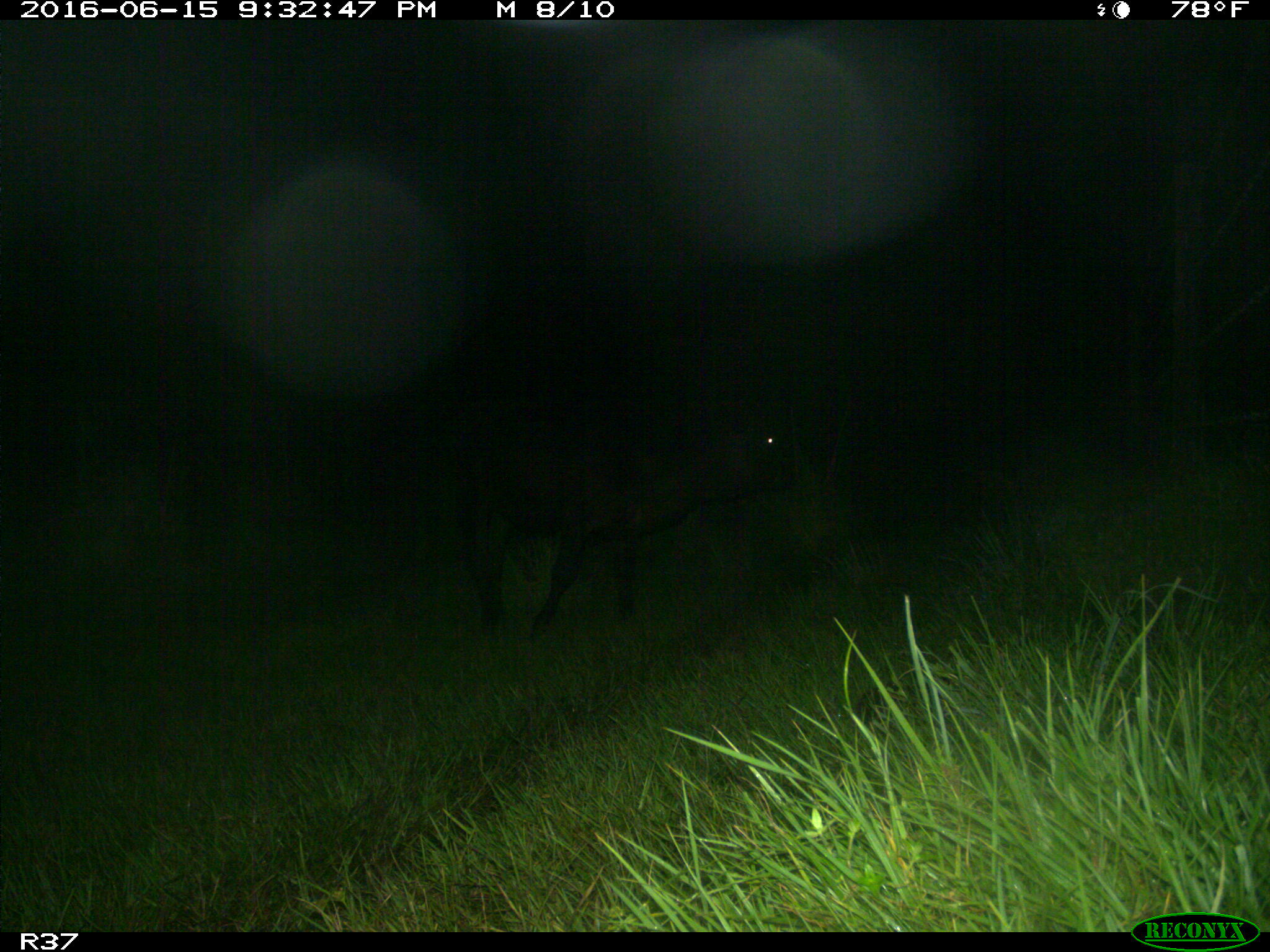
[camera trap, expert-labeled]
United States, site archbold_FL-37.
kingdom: Animalia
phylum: Chordata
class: Mammalia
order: Artiodactyla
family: Bovidae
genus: Bos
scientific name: Bos taurus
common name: domestic cow